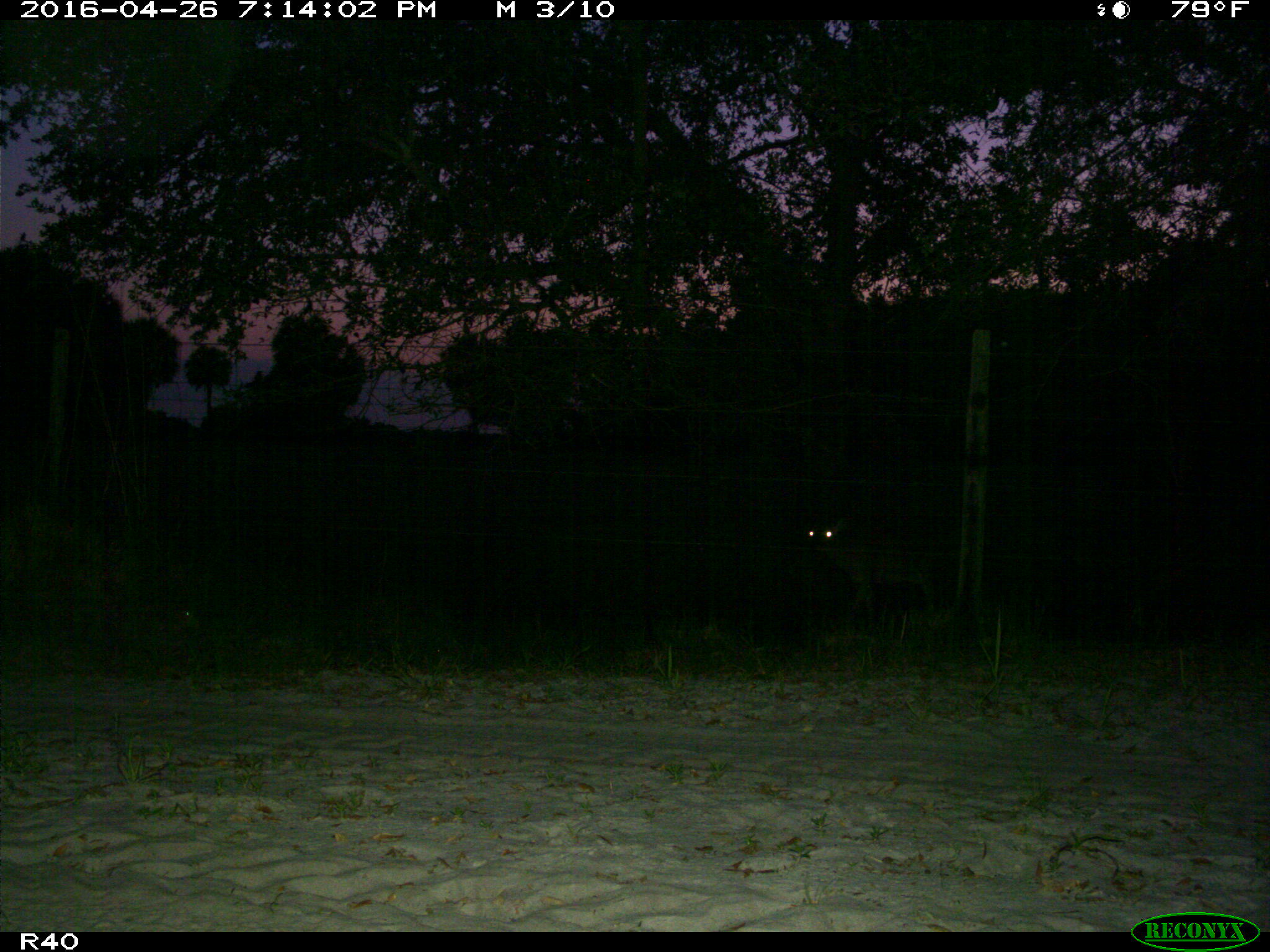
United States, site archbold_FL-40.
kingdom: Animalia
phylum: Chordata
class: Mammalia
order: Artiodactyla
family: Cervidae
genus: Odocoileus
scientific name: Odocoileus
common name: deer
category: unidentified deer